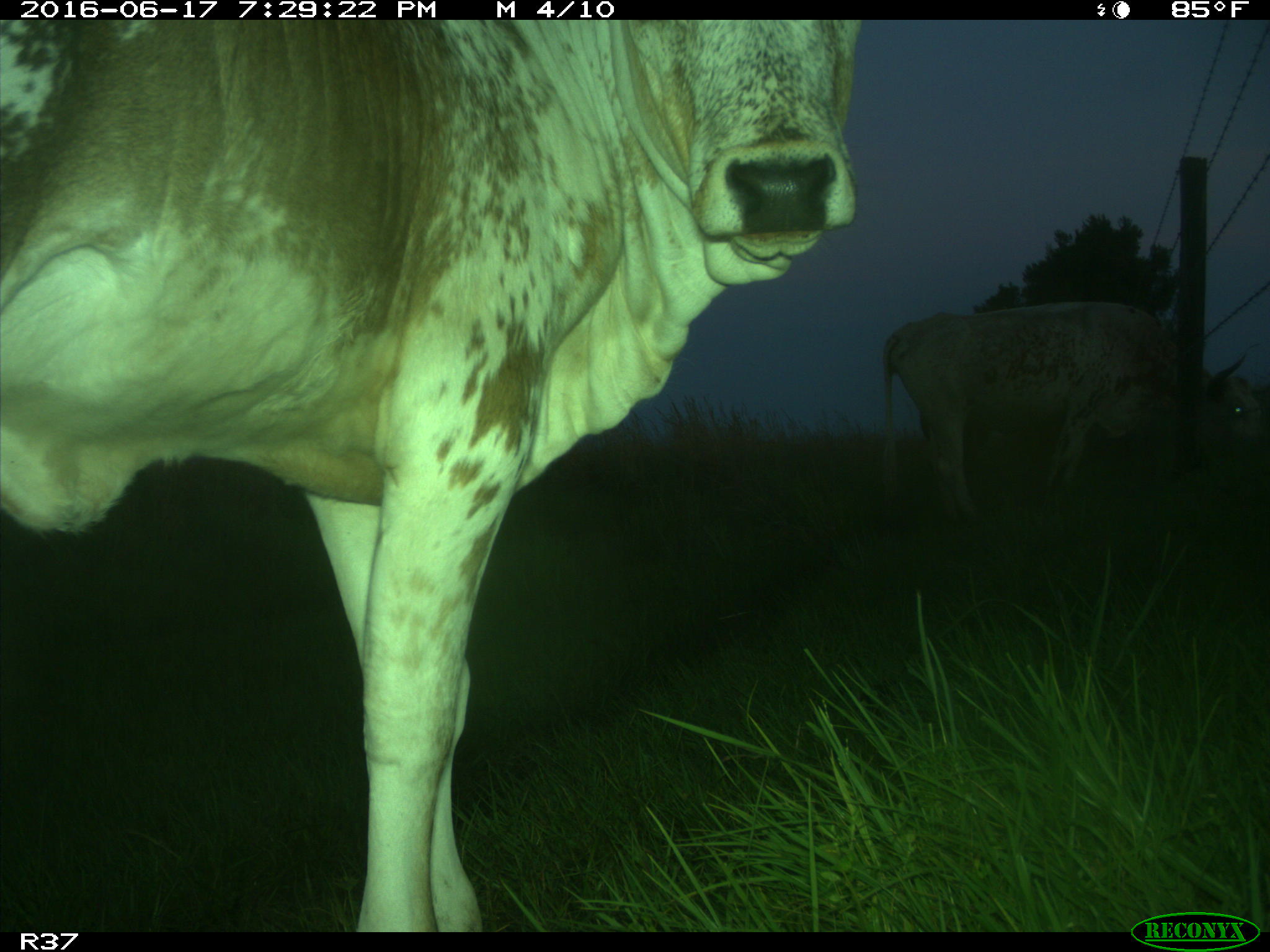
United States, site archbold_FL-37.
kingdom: Animalia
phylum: Chordata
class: Mammalia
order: Artiodactyla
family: Bovidae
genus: Bos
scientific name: Bos taurus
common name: domestic cow